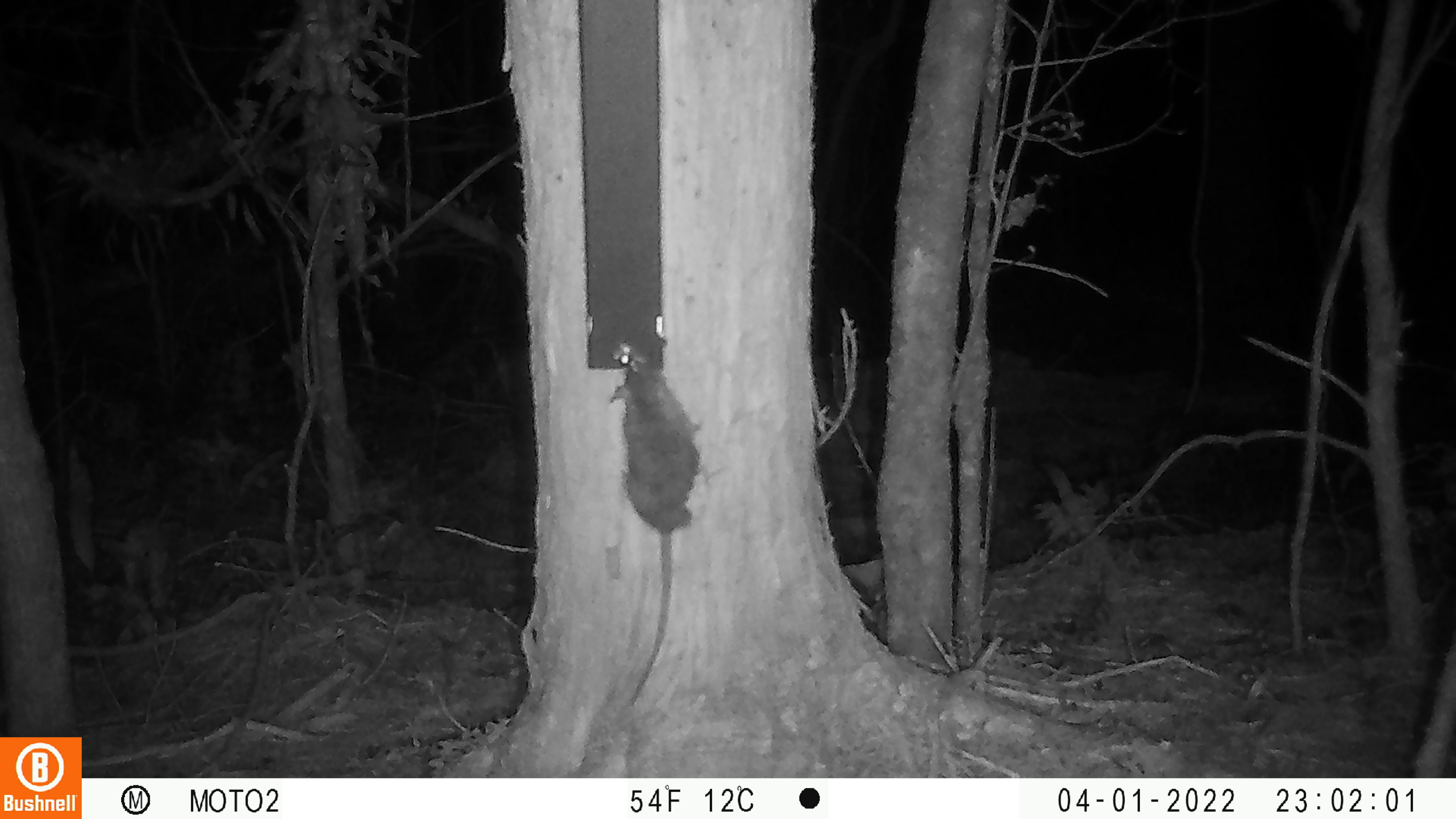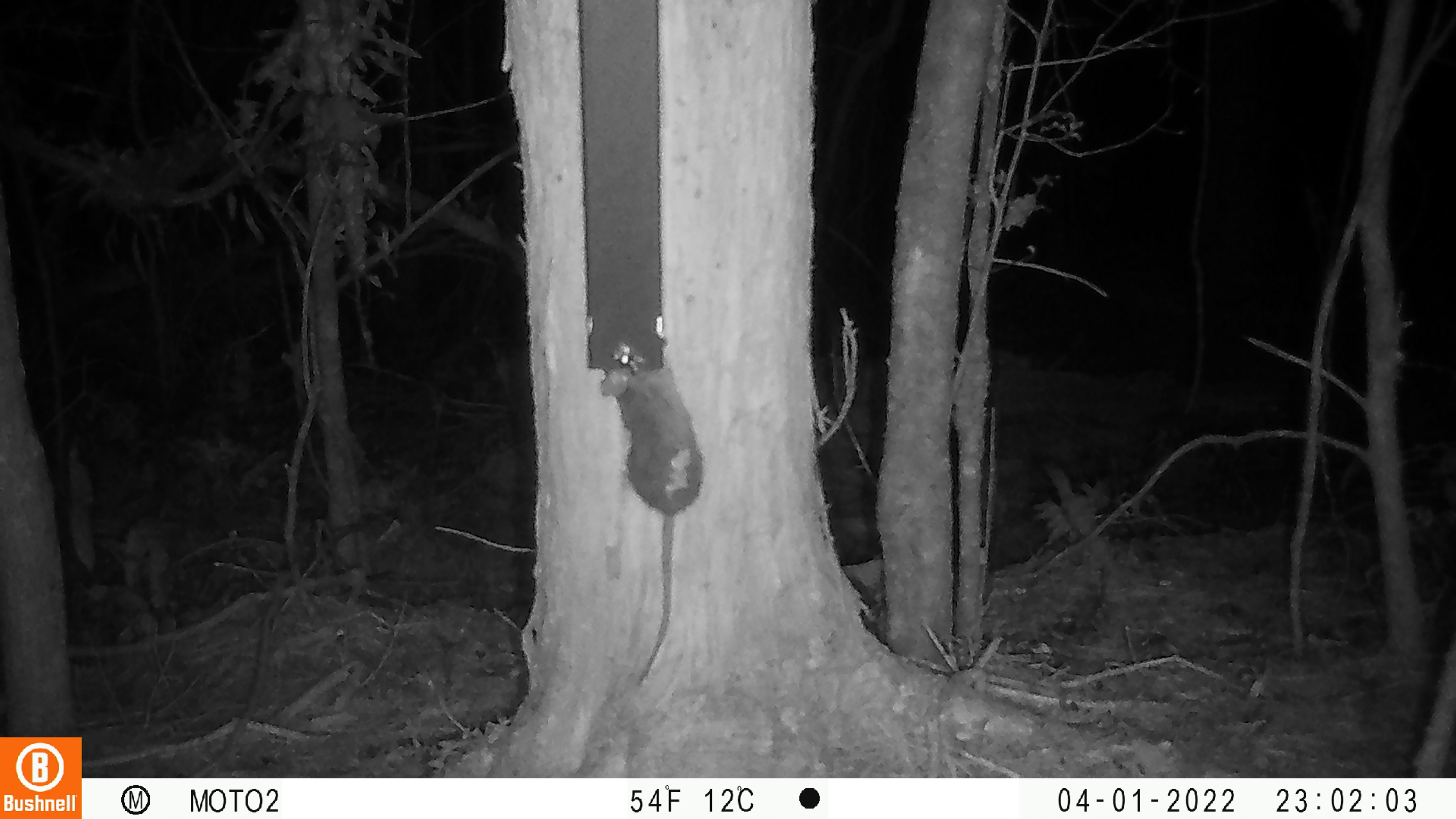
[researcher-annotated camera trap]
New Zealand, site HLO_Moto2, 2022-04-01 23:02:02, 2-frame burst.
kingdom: Animalia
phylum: Chordata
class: Mammalia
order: Rodentia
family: Muridae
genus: Rattus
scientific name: Rattus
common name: rat